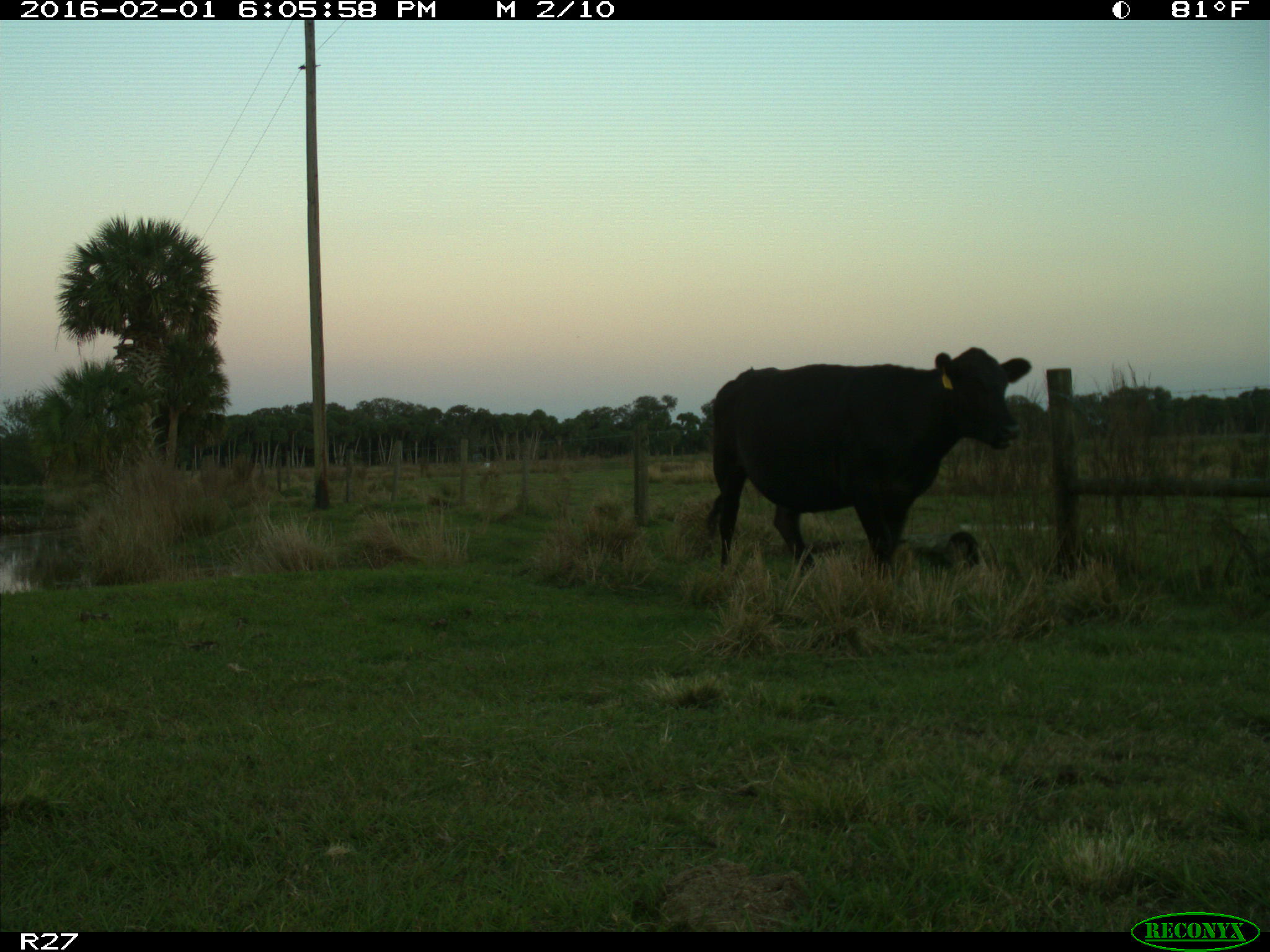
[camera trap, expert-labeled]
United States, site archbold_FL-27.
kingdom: Animalia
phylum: Chordata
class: Mammalia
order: Artiodactyla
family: Bovidae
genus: Bos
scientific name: Bos taurus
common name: domestic cow